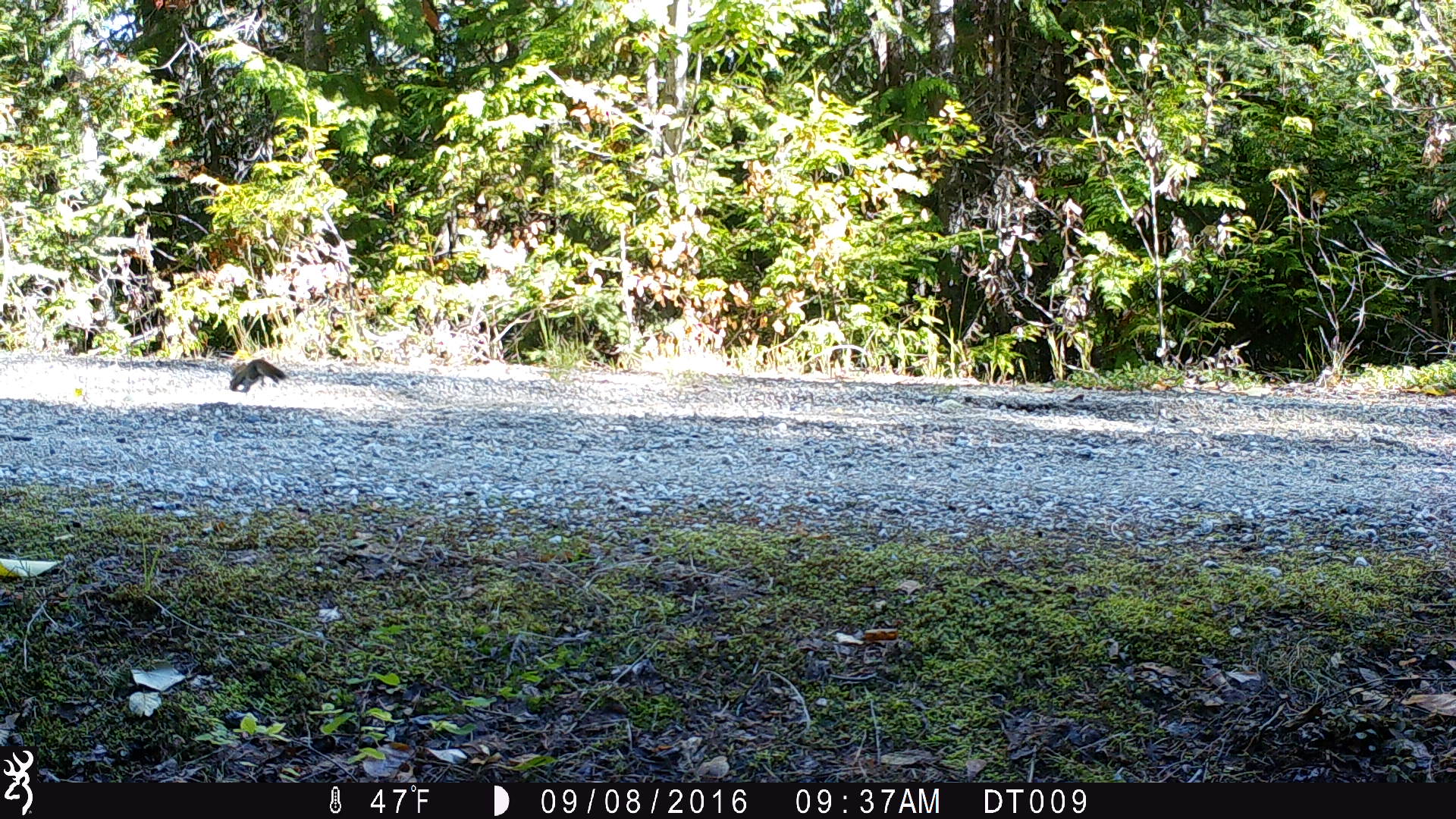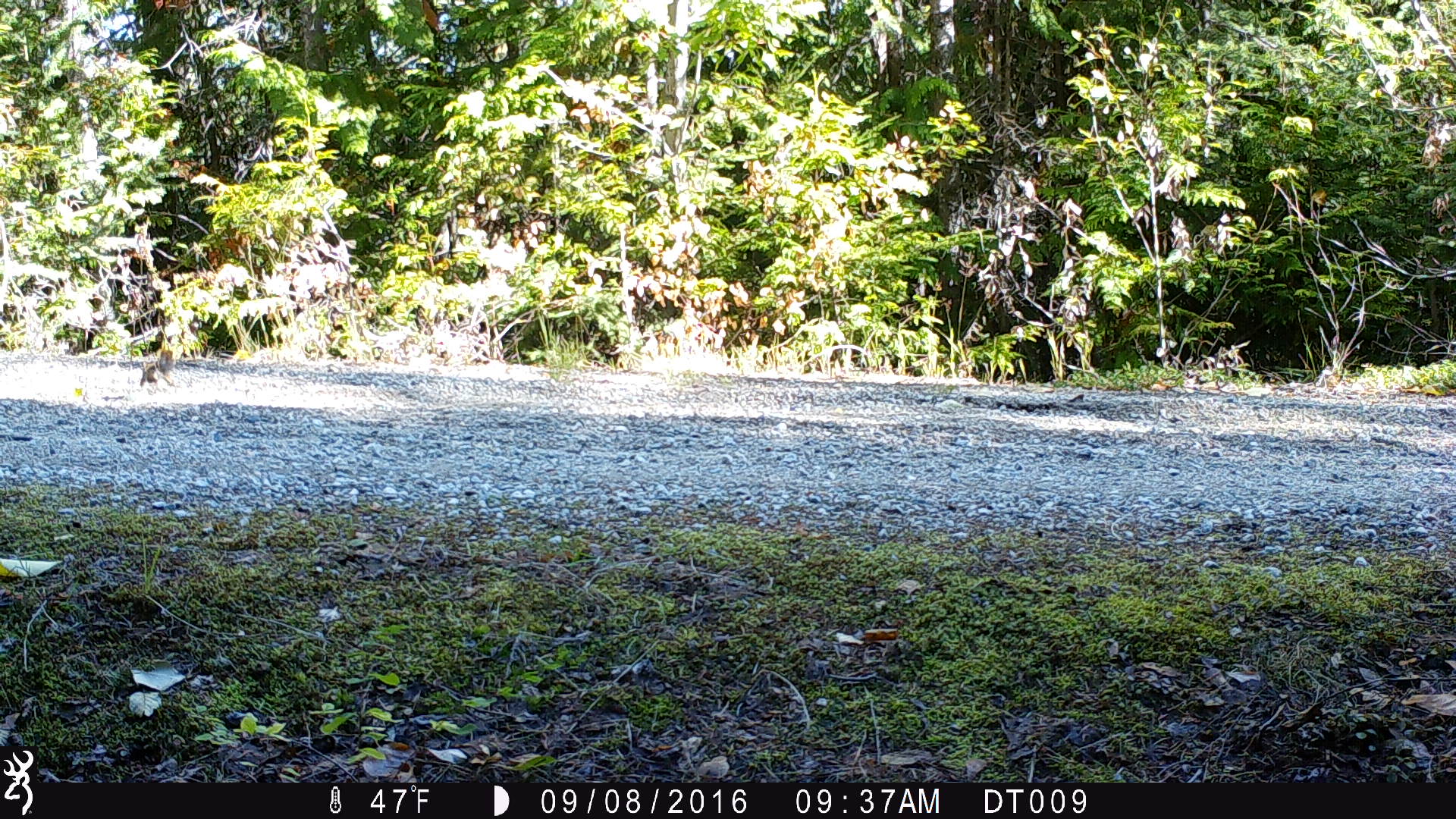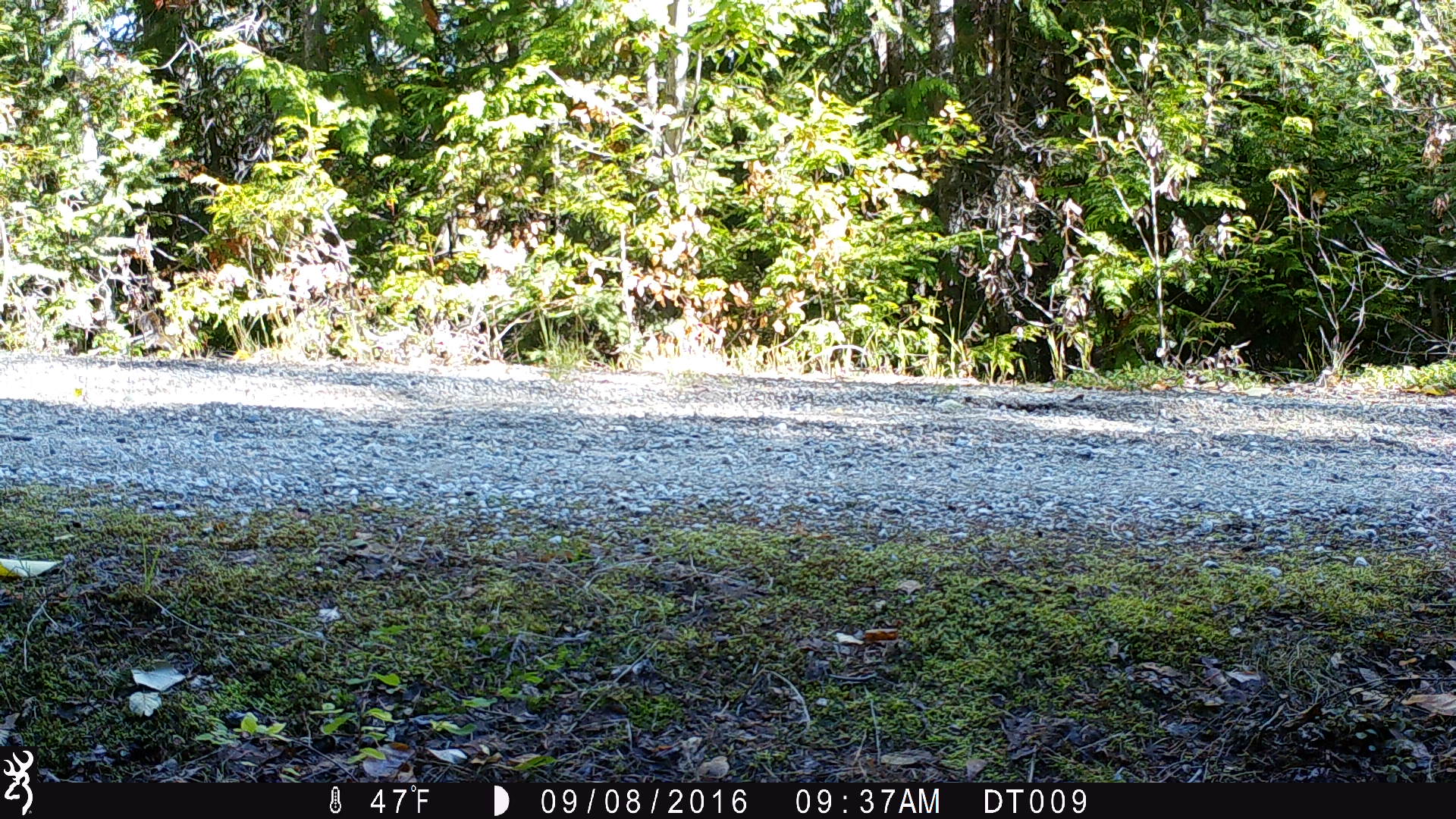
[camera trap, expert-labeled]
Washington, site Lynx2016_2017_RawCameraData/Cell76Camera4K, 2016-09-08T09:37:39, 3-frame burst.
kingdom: Animalia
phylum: Chordata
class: Mammalia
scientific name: Mammalia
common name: small mammal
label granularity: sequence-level